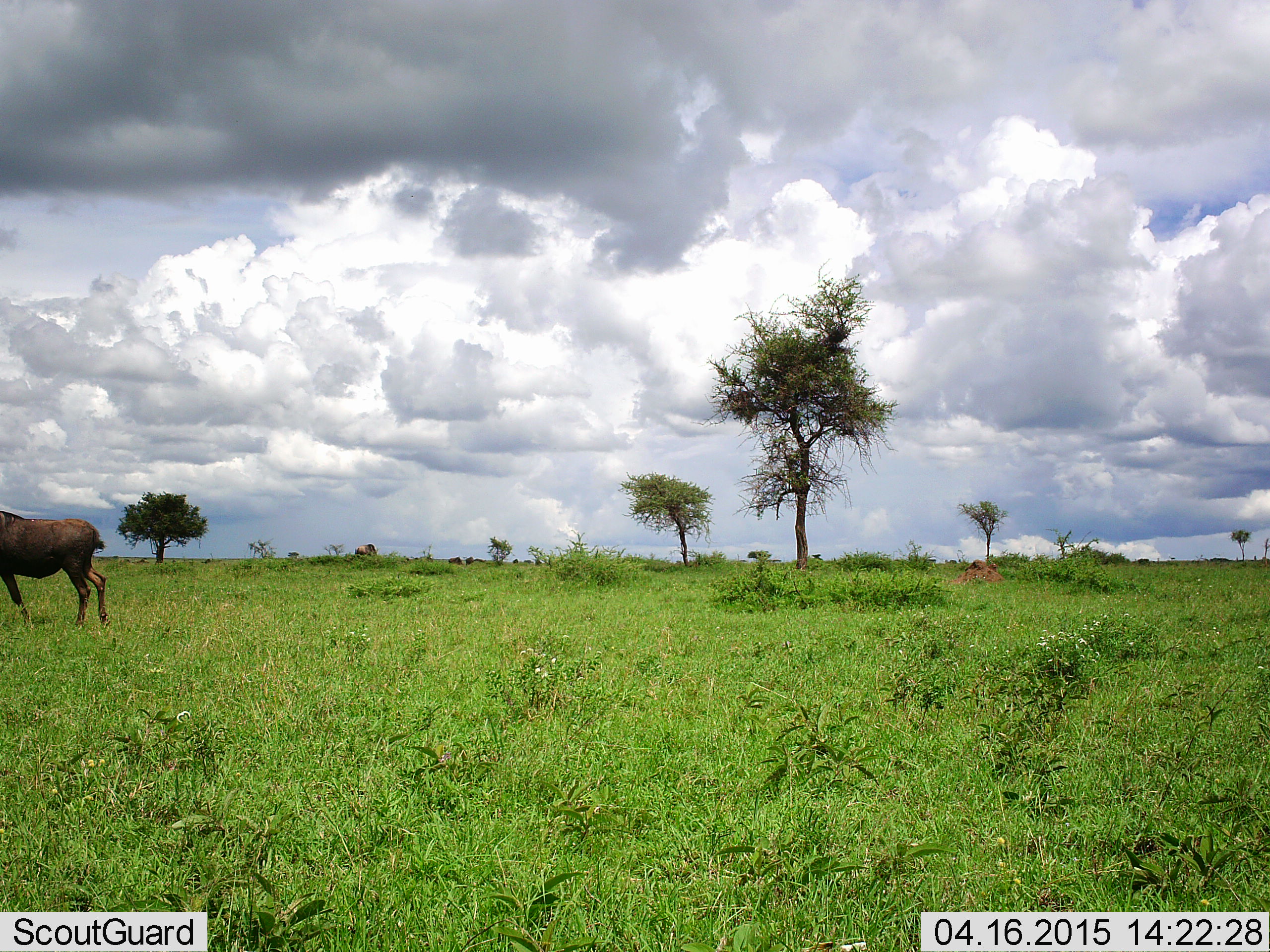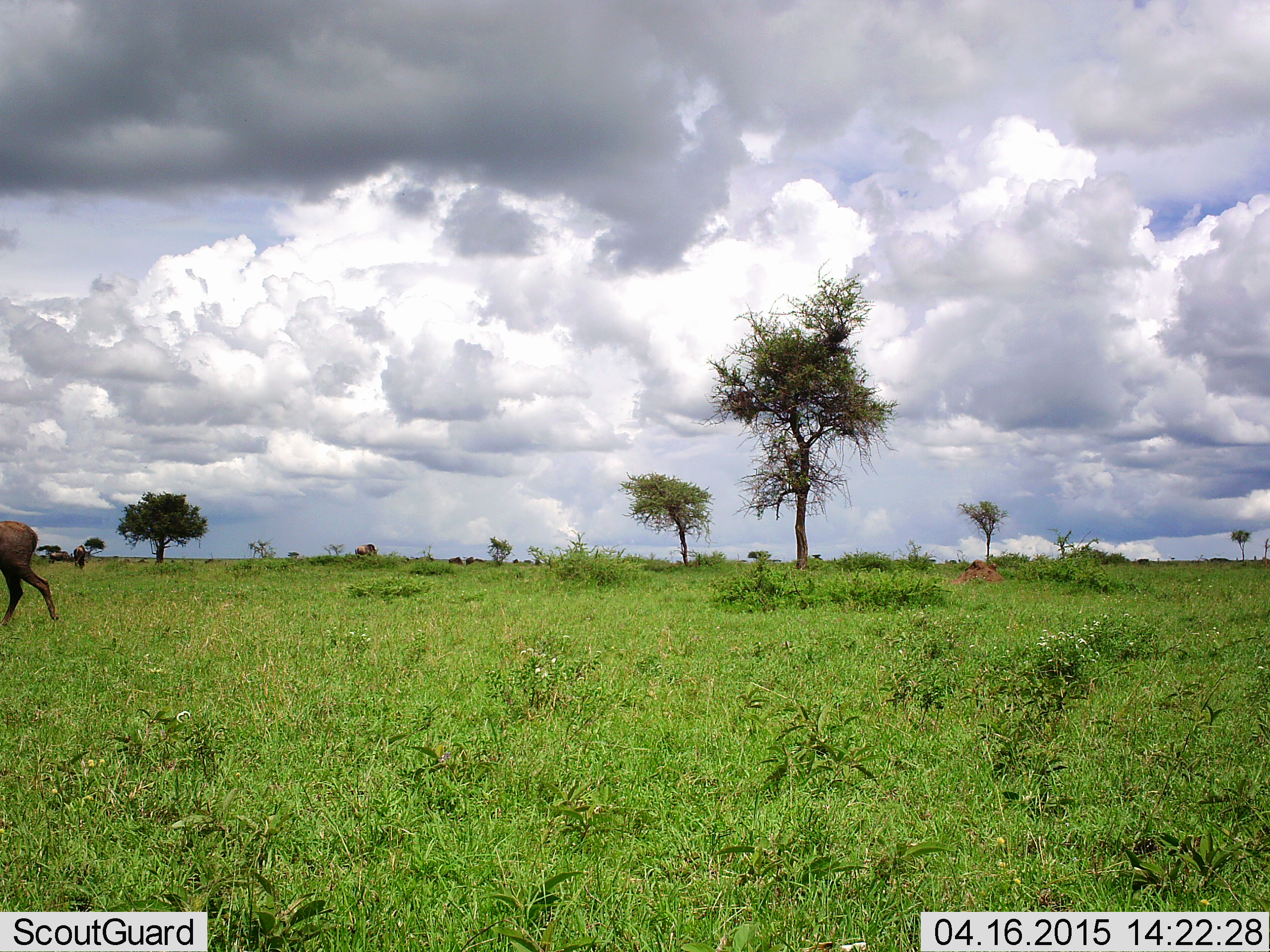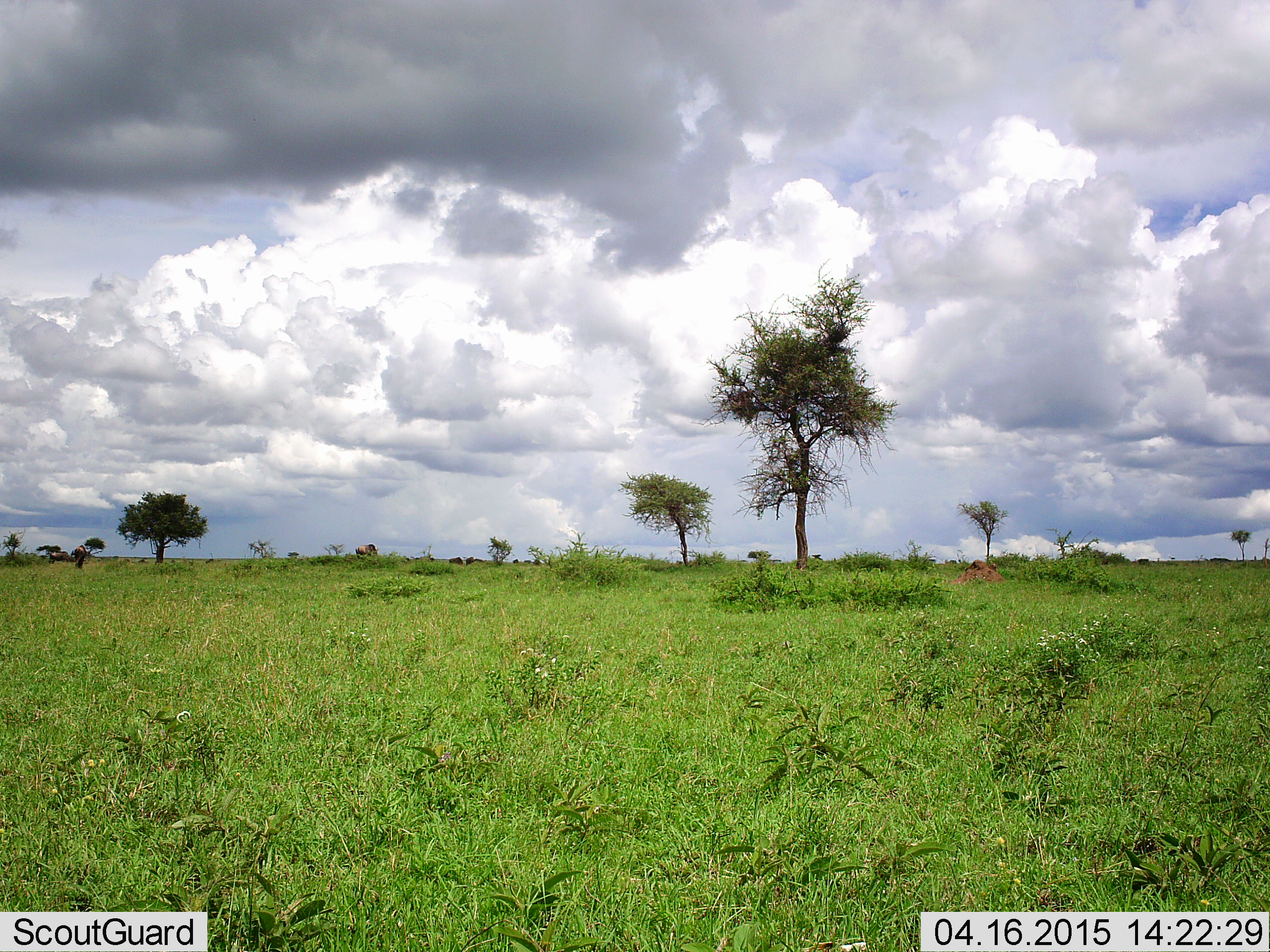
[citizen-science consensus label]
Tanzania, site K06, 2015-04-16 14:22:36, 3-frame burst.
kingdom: Animalia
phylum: Chordata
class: Mammalia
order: Artiodactyla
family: Bovidae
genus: Connochaetes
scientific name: Connochaetes taurinus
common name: blue wildebeest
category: wildebeest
Wildebeest (blue wildebeest) (Connochaetes taurinus), count 1. Behavior (volunteer vote fractions): standing 11%, resting 0%, moving 100%, interacting 0%. Young present (vote fraction): 0%. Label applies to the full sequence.